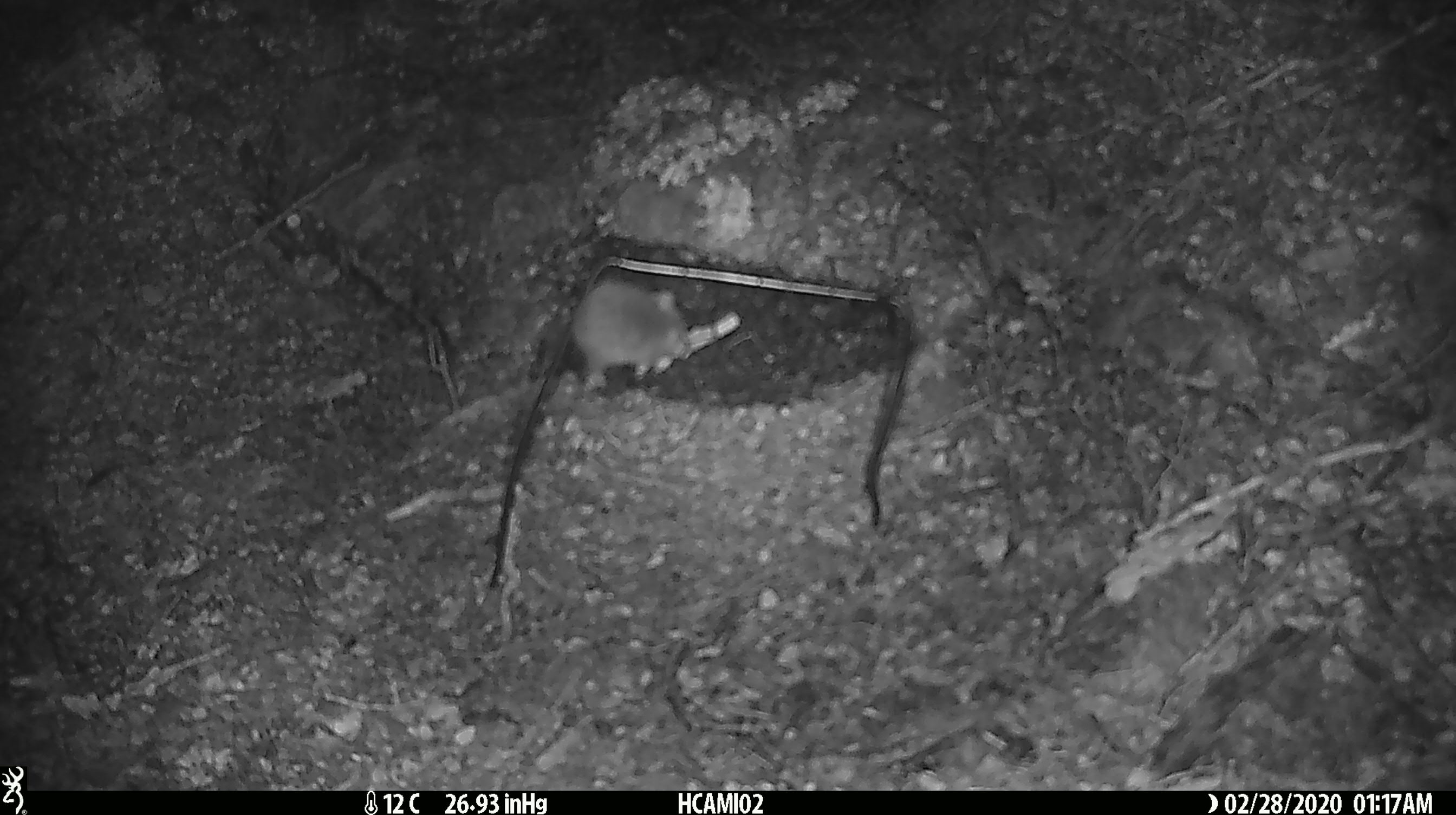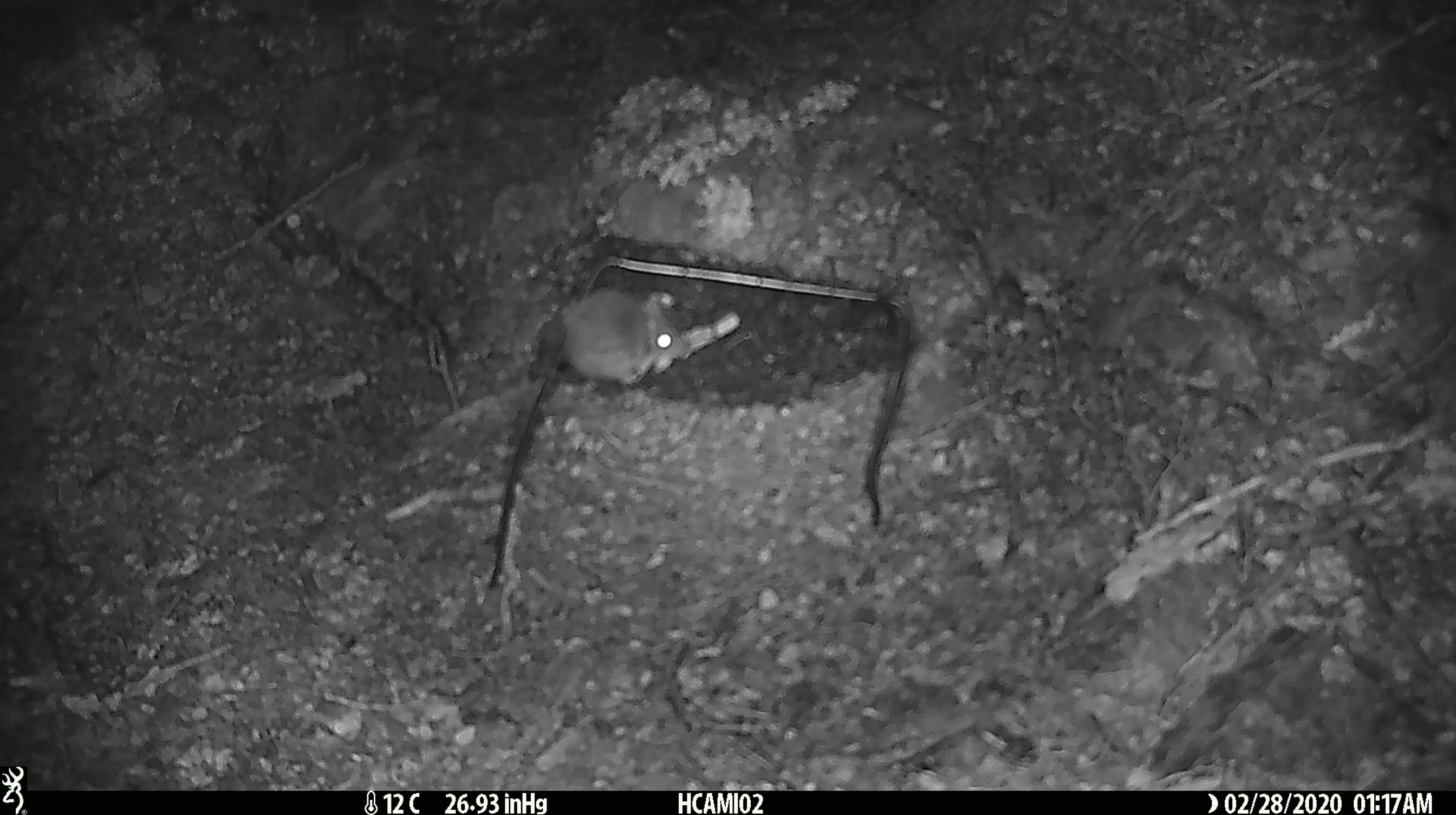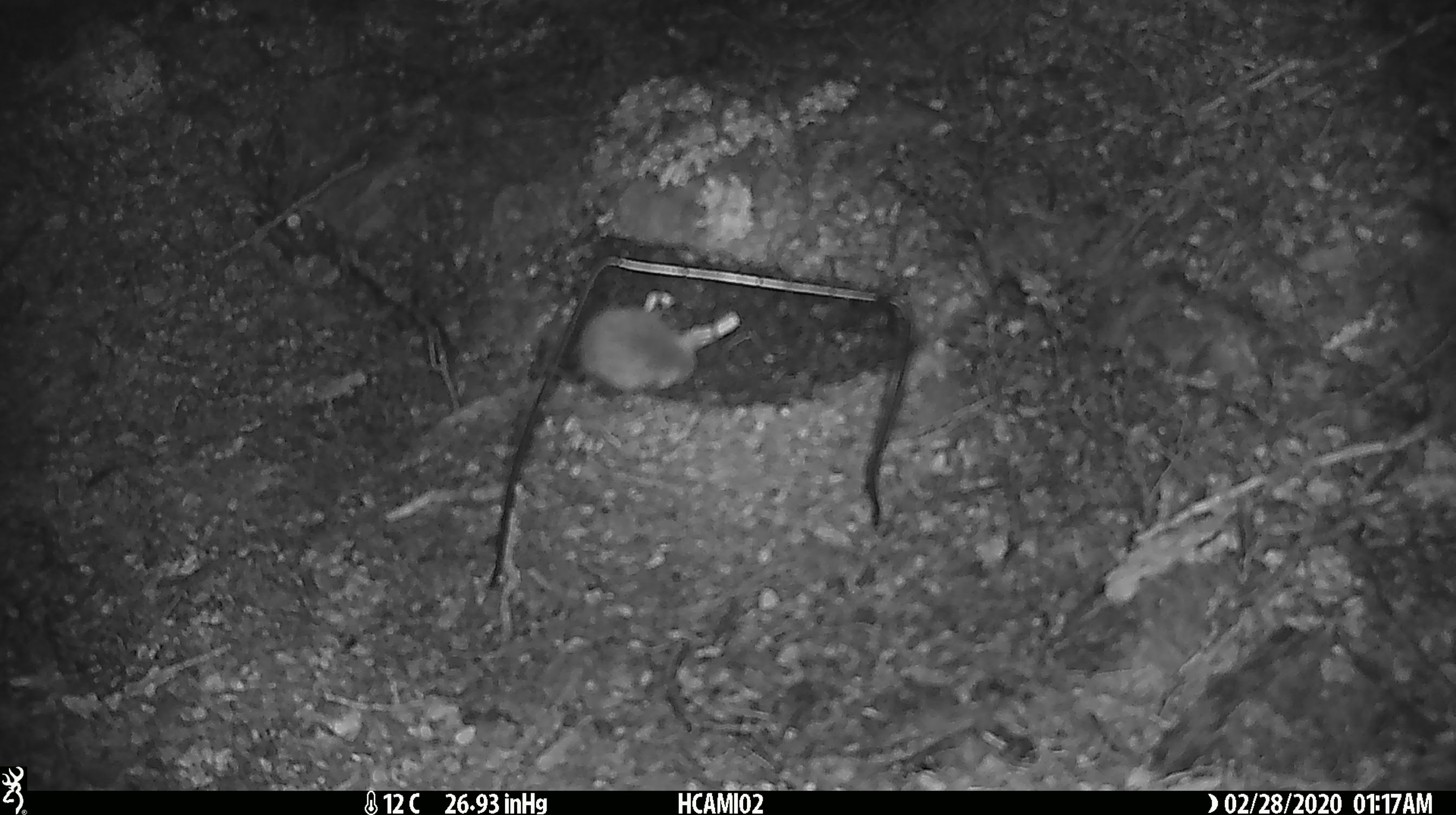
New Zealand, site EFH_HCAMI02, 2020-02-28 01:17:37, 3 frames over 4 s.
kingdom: Animalia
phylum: Chordata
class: Mammalia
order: Rodentia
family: Muridae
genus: Mus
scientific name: Mus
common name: mouse